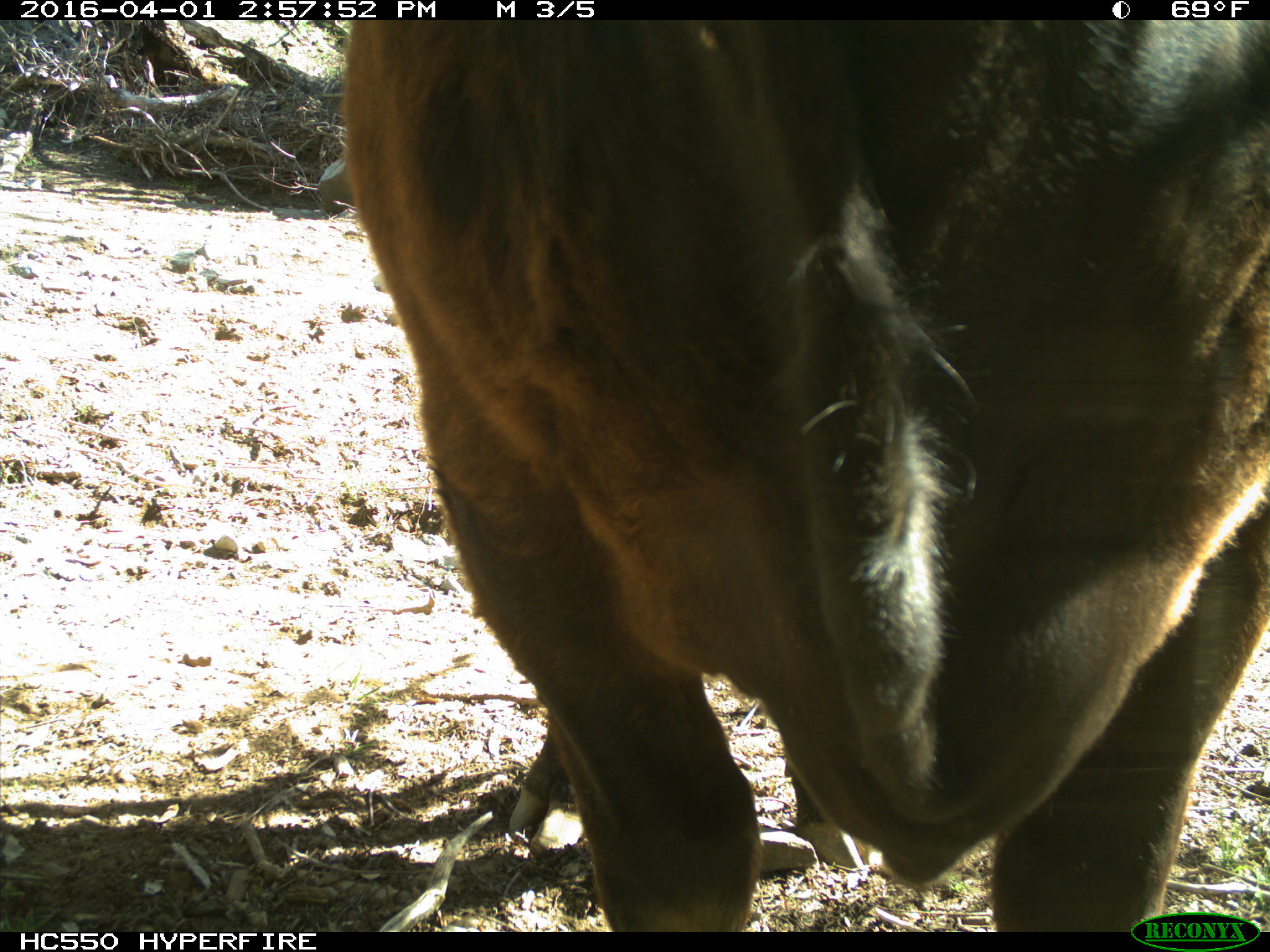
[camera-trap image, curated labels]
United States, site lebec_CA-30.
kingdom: Animalia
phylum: Chordata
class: Mammalia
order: Artiodactyla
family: Bovidae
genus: Bos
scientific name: Bos taurus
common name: domestic cow